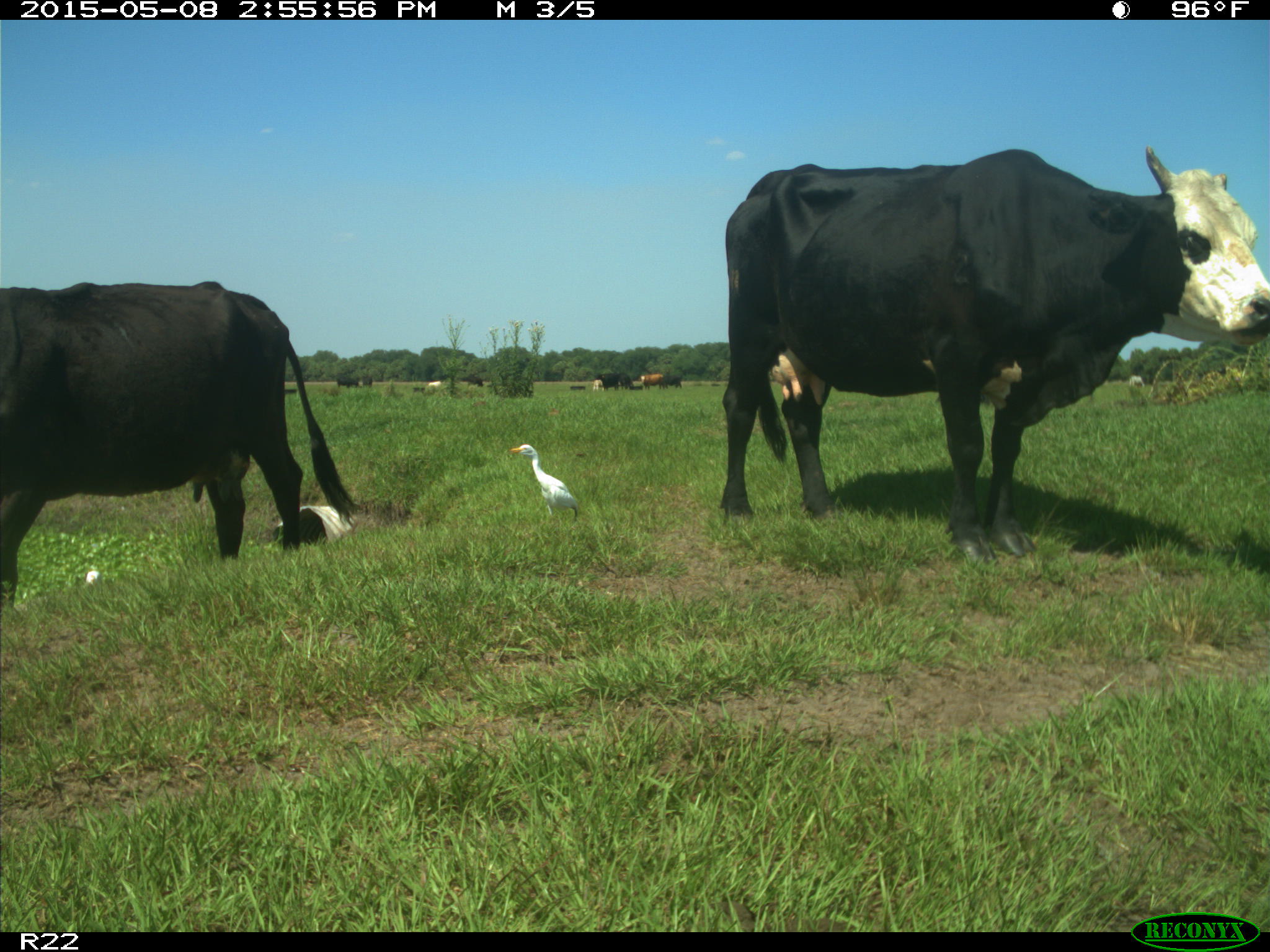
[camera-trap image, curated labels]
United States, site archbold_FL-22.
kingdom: Animalia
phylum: Chordata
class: Mammalia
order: Artiodactyla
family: Bovidae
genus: Bos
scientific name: Bos taurus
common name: domestic cow